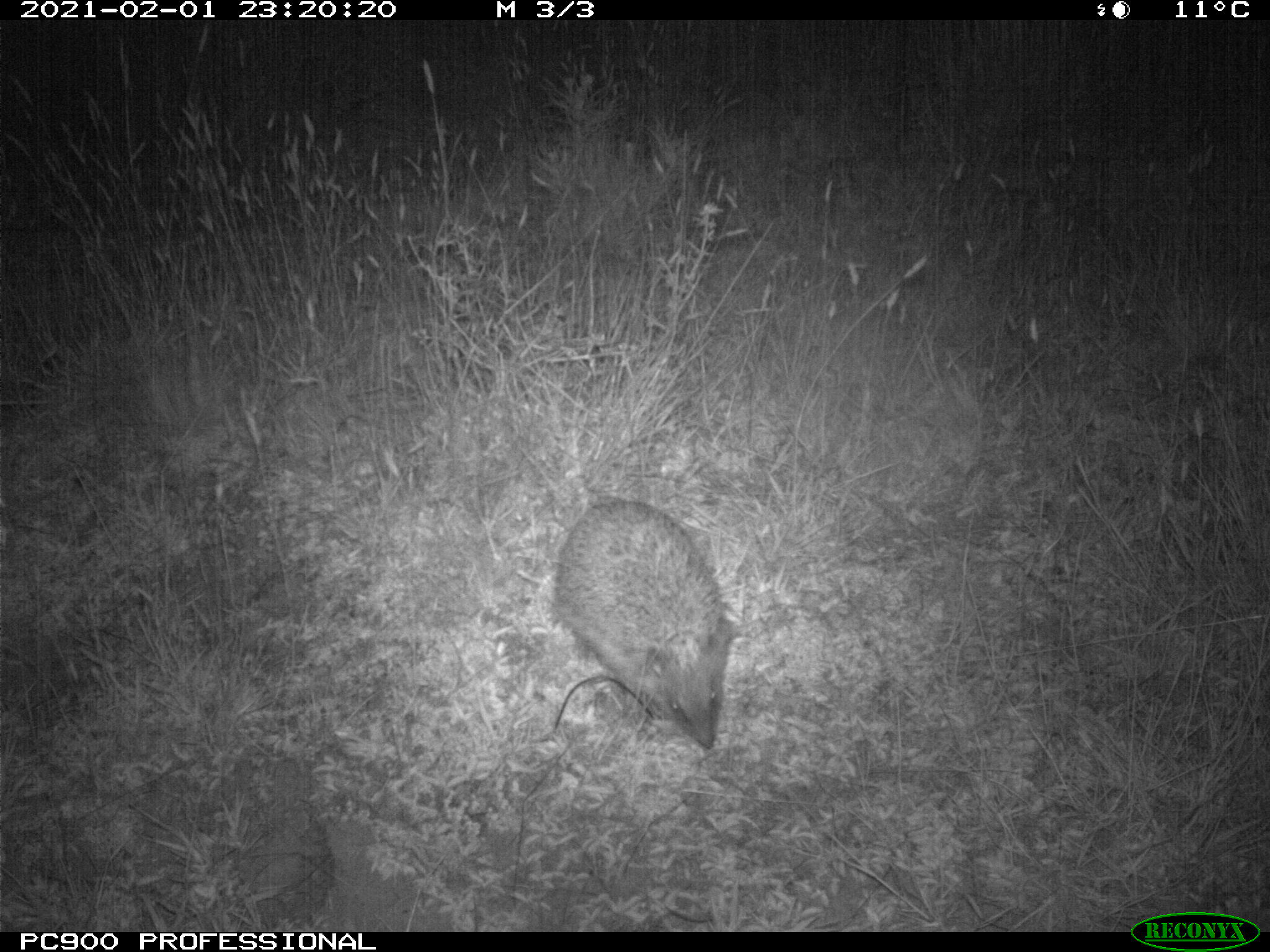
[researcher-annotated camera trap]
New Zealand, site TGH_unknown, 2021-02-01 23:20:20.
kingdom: Animalia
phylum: Chordata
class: Mammalia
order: Eulipotyphla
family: Erinaceidae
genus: Erinaceus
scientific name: Erinaceus europaeus europaeus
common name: european hedgehog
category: hedgehog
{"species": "hedgehog (european hedgehog) (Erinaceus europaeus europaeus)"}